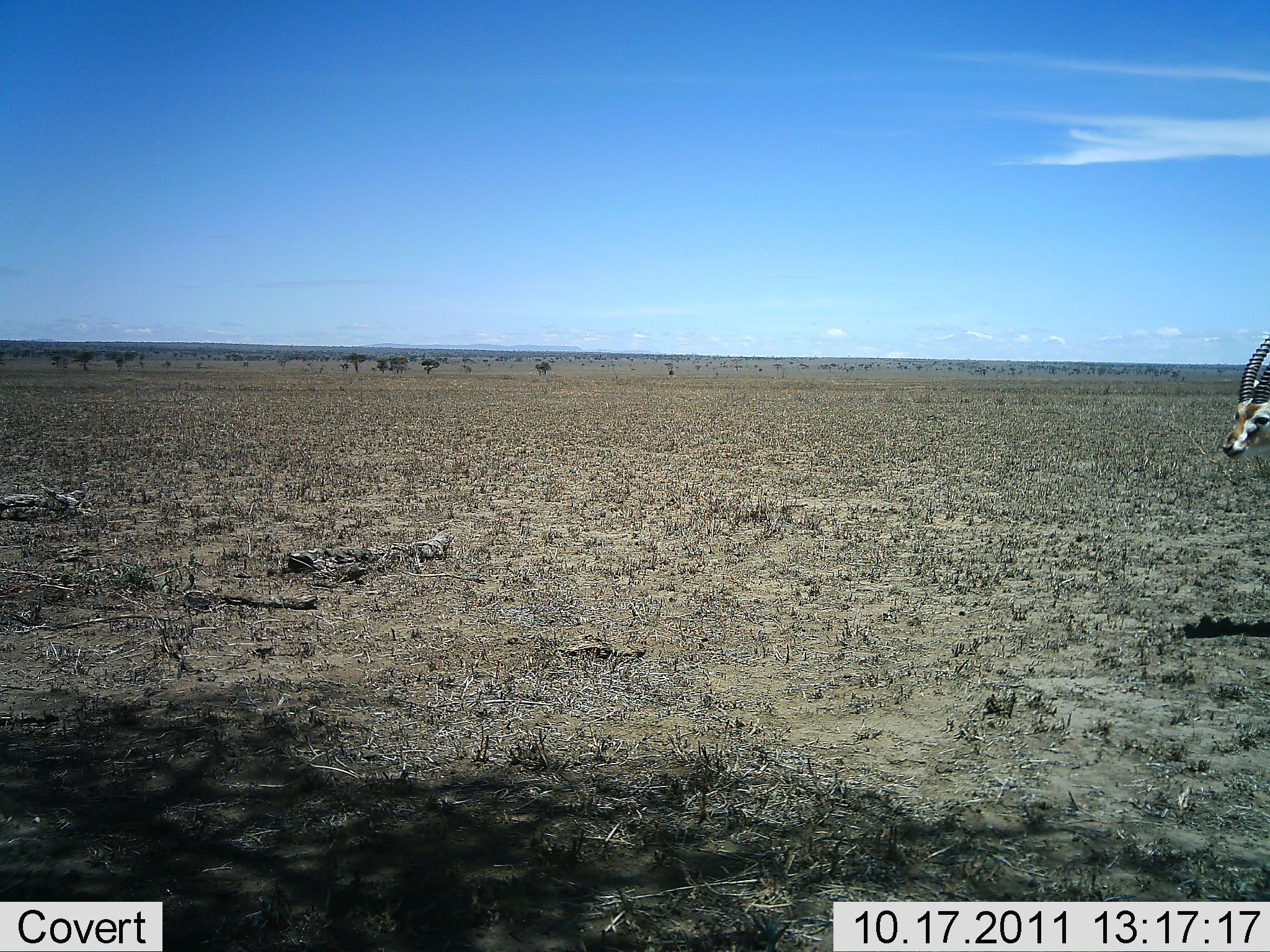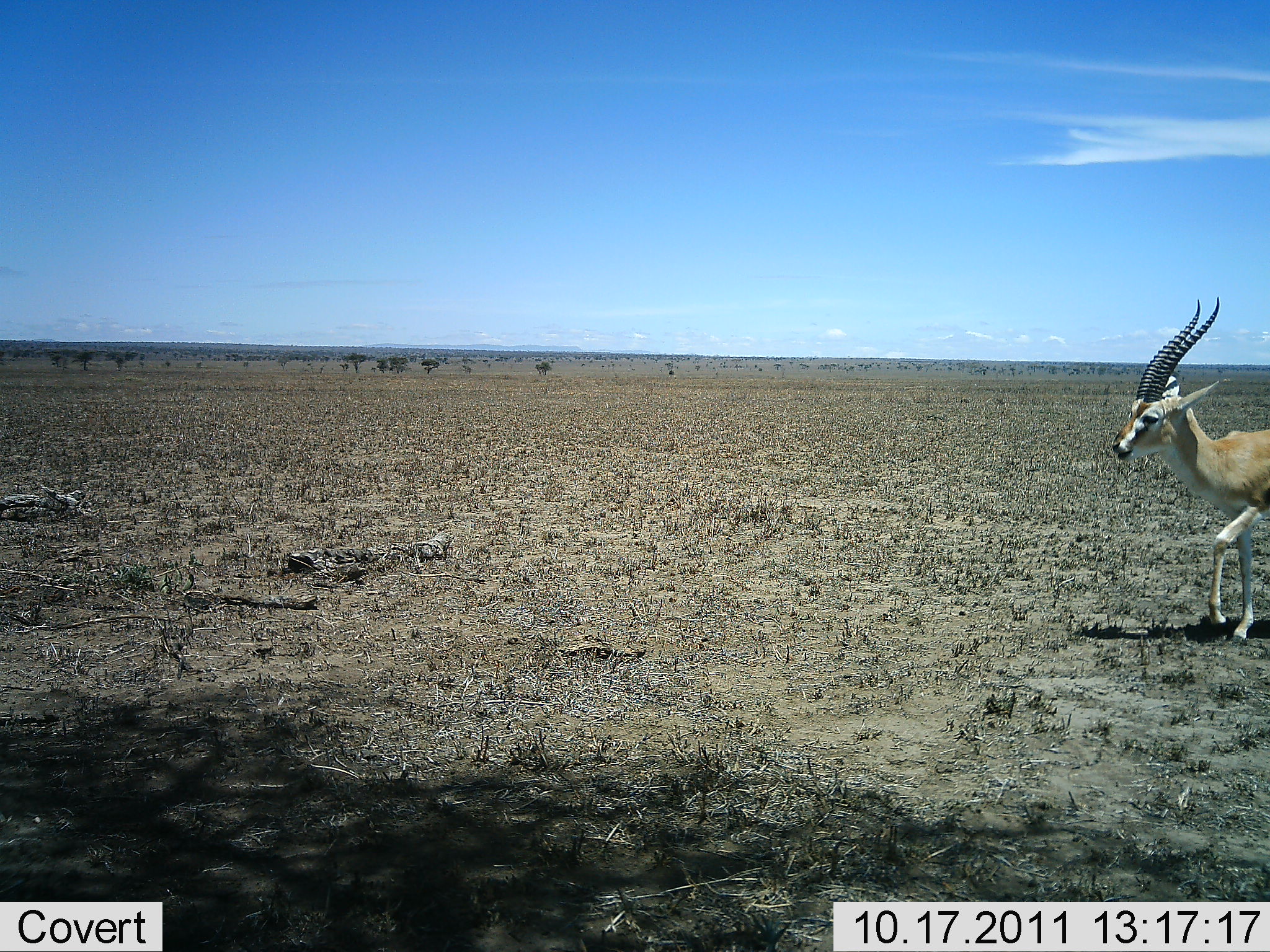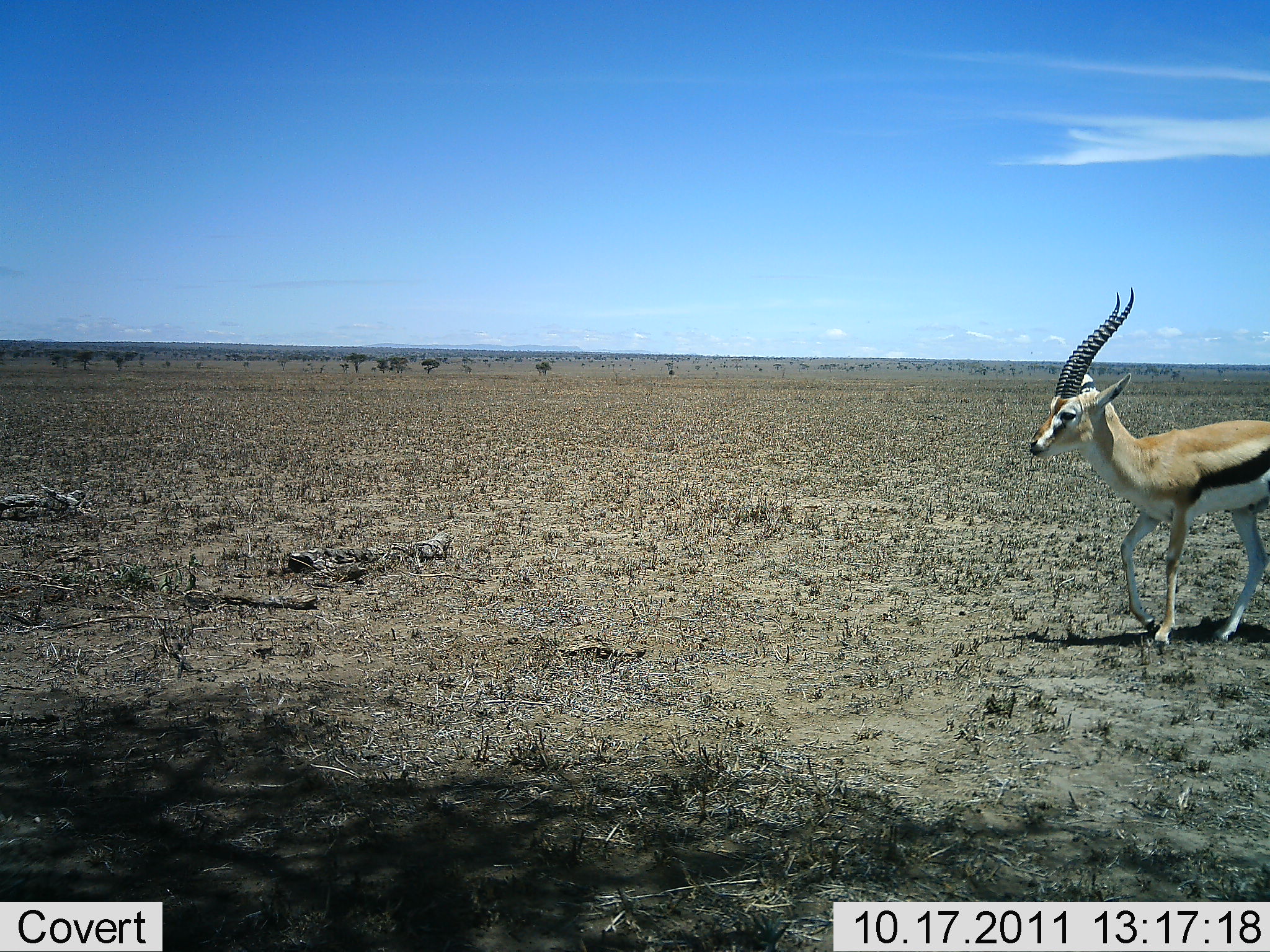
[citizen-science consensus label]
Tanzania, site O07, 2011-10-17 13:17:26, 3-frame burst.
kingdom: Animalia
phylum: Chordata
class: Mammalia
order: Artiodactyla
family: Bovidae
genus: Eudorcas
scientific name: Eudorcas thomsonii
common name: thomson's gazelle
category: gazellethomsons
Gazellethomsons (thomson's gazelle) (Eudorcas thomsonii), count 1. Behavior (volunteer vote fractions): standing 8%, resting 0%, moving 100%, interacting 0%. Young present (vote fraction): 0%. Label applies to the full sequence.